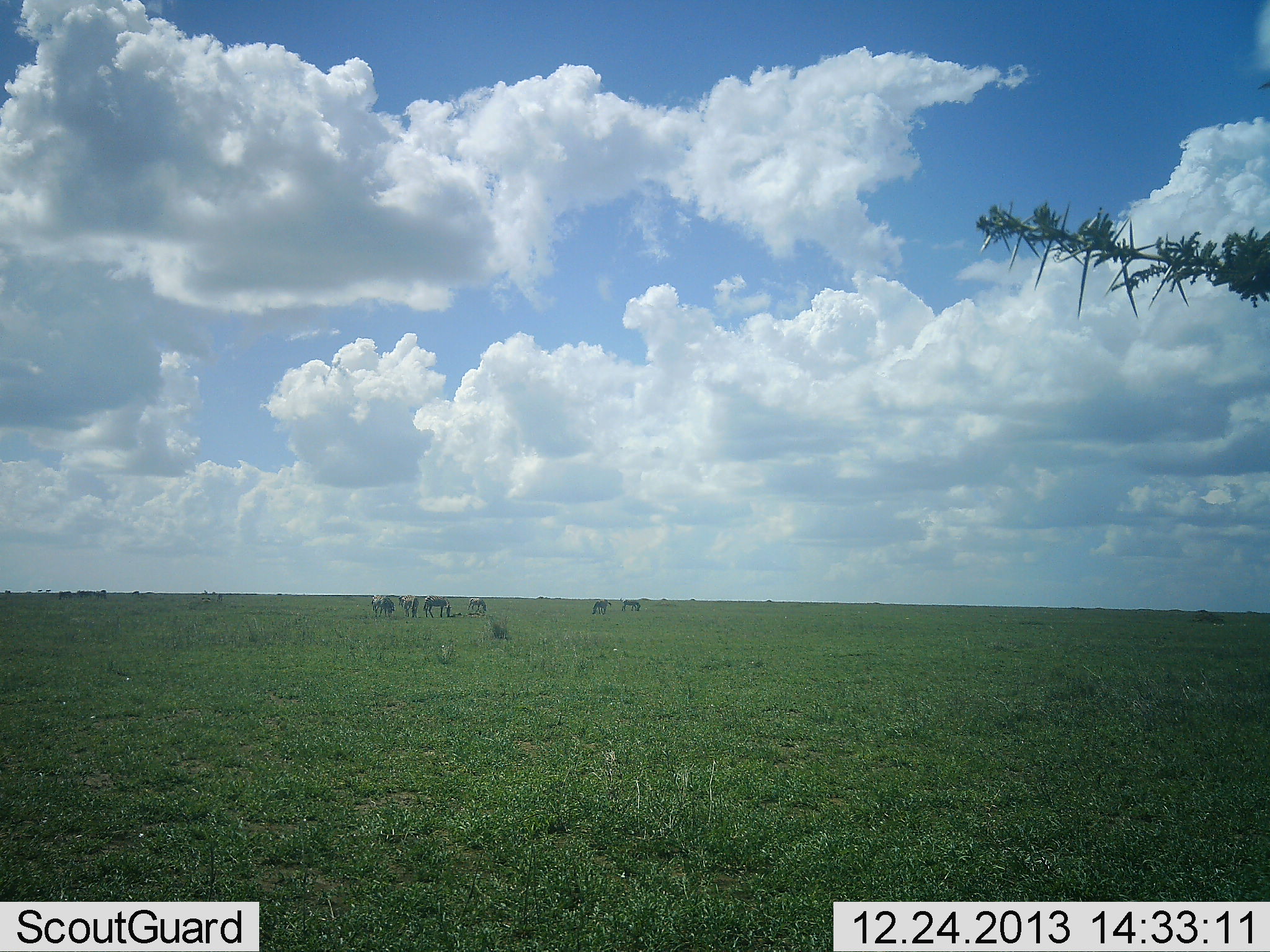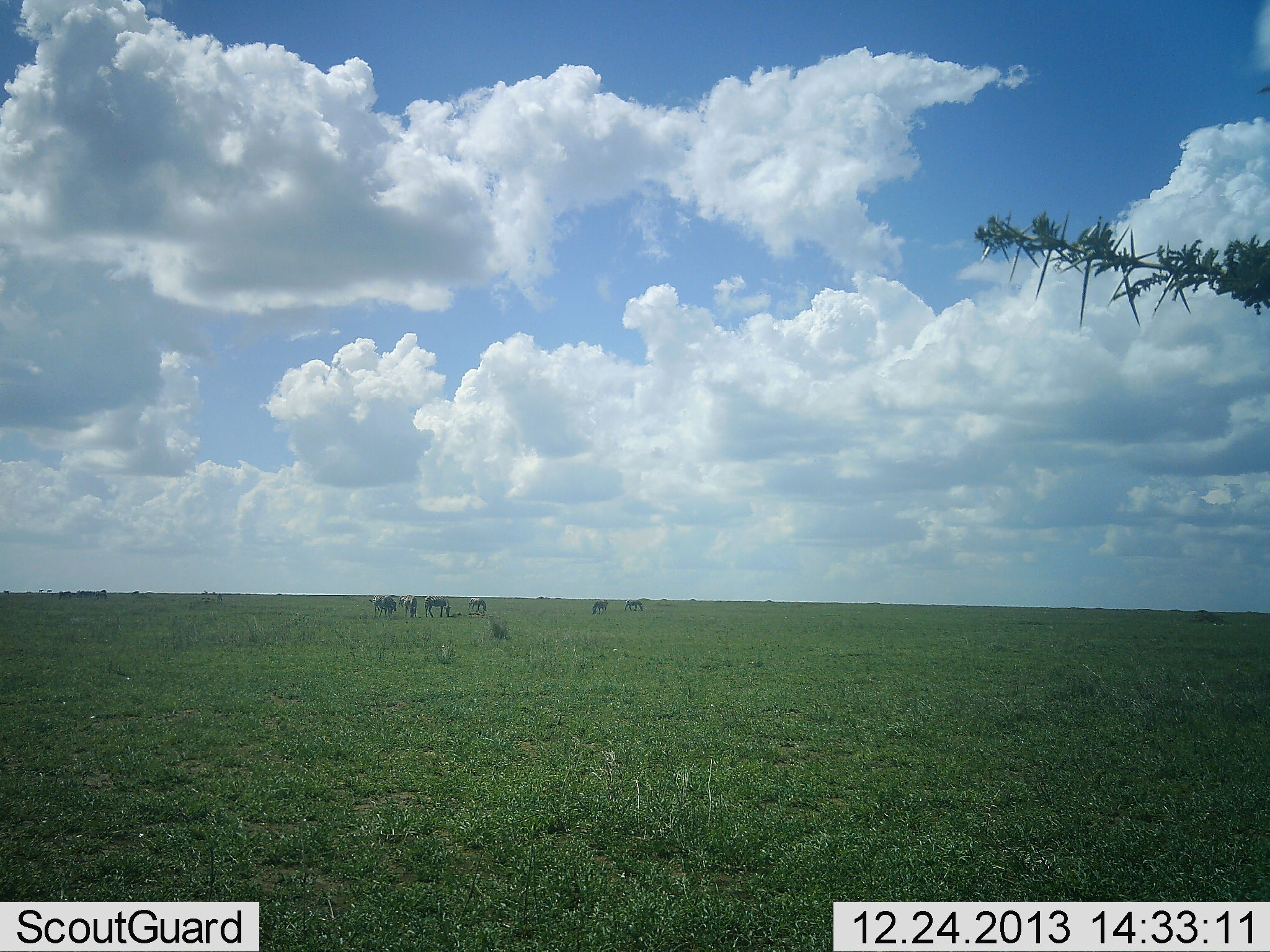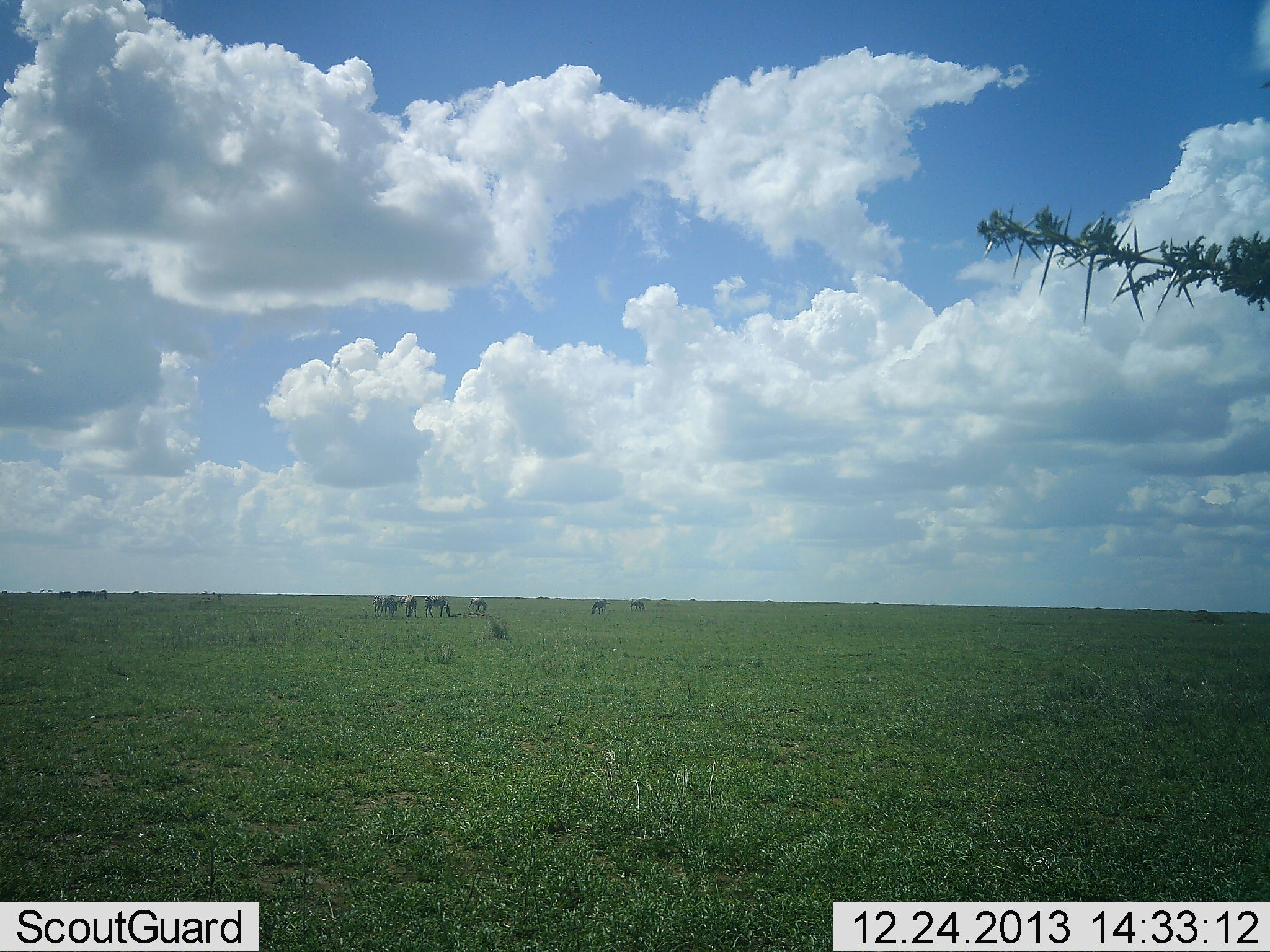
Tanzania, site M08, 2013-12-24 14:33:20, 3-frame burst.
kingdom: Animalia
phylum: Chordata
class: Mammalia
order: Perissodactyla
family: Equidae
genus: Equus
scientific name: Equus quagga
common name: plains zebra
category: zebra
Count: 6.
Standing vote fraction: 50%.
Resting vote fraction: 0%.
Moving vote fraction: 20%.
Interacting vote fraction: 10%.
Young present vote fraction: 0%.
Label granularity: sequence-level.